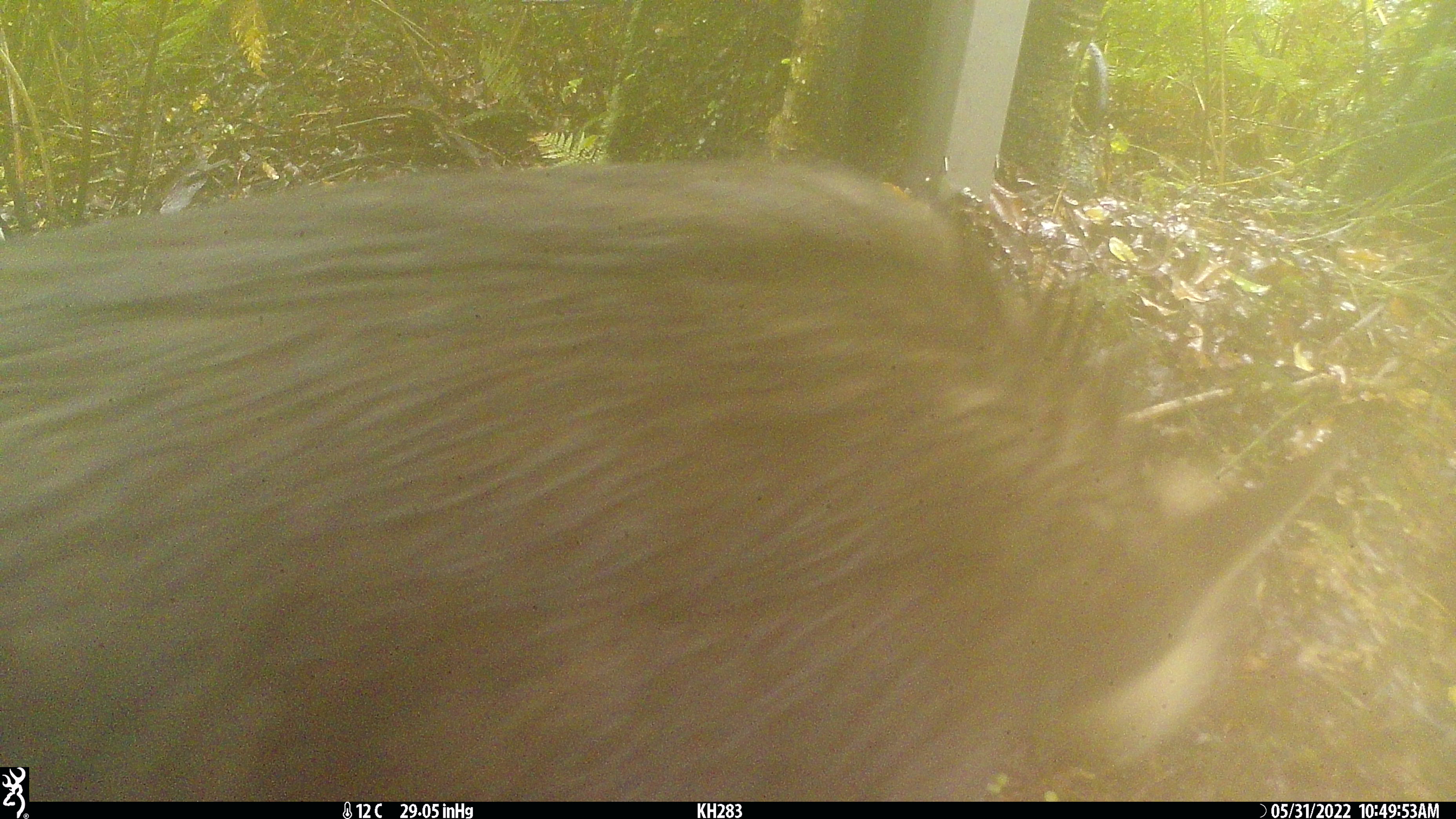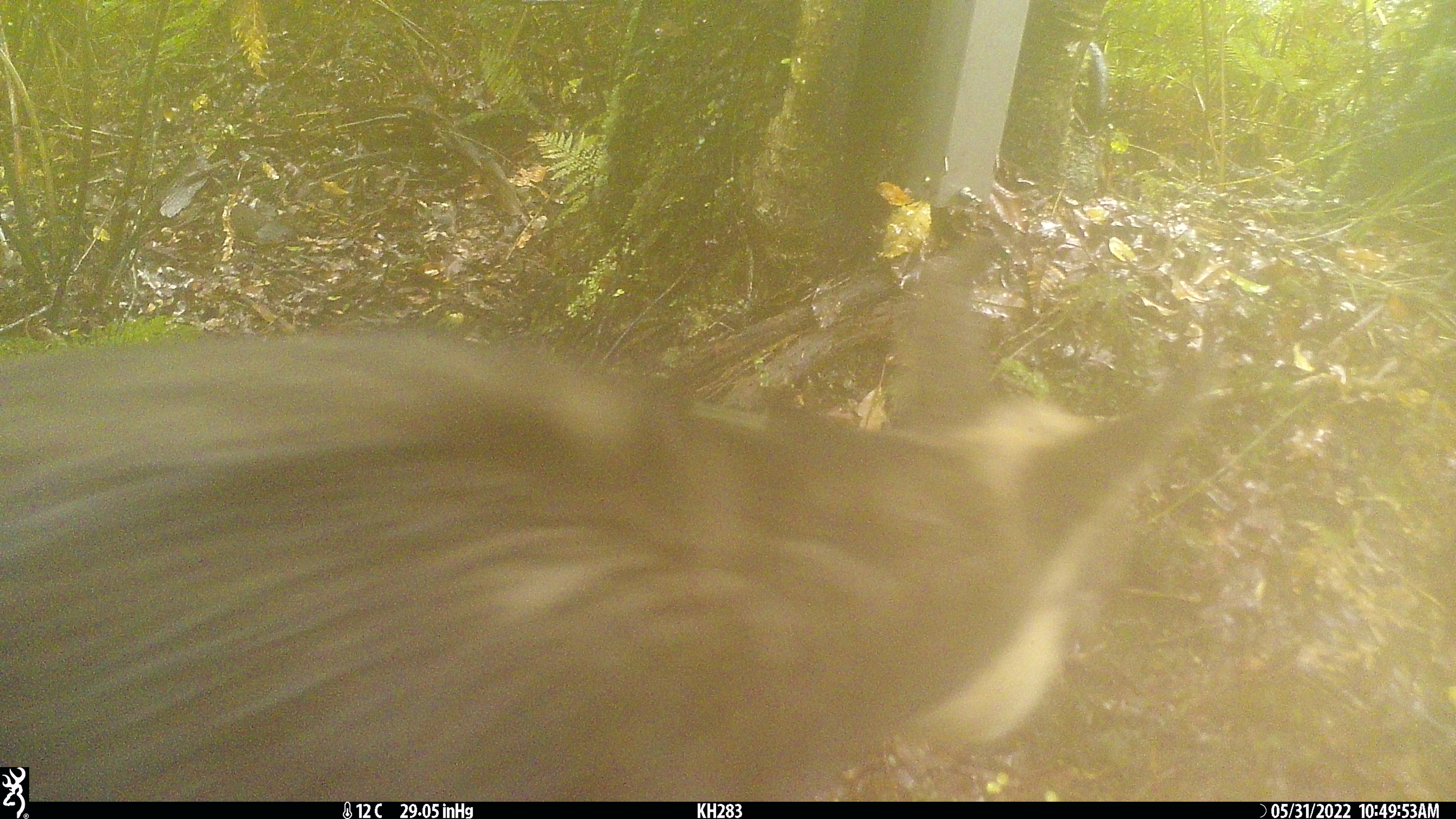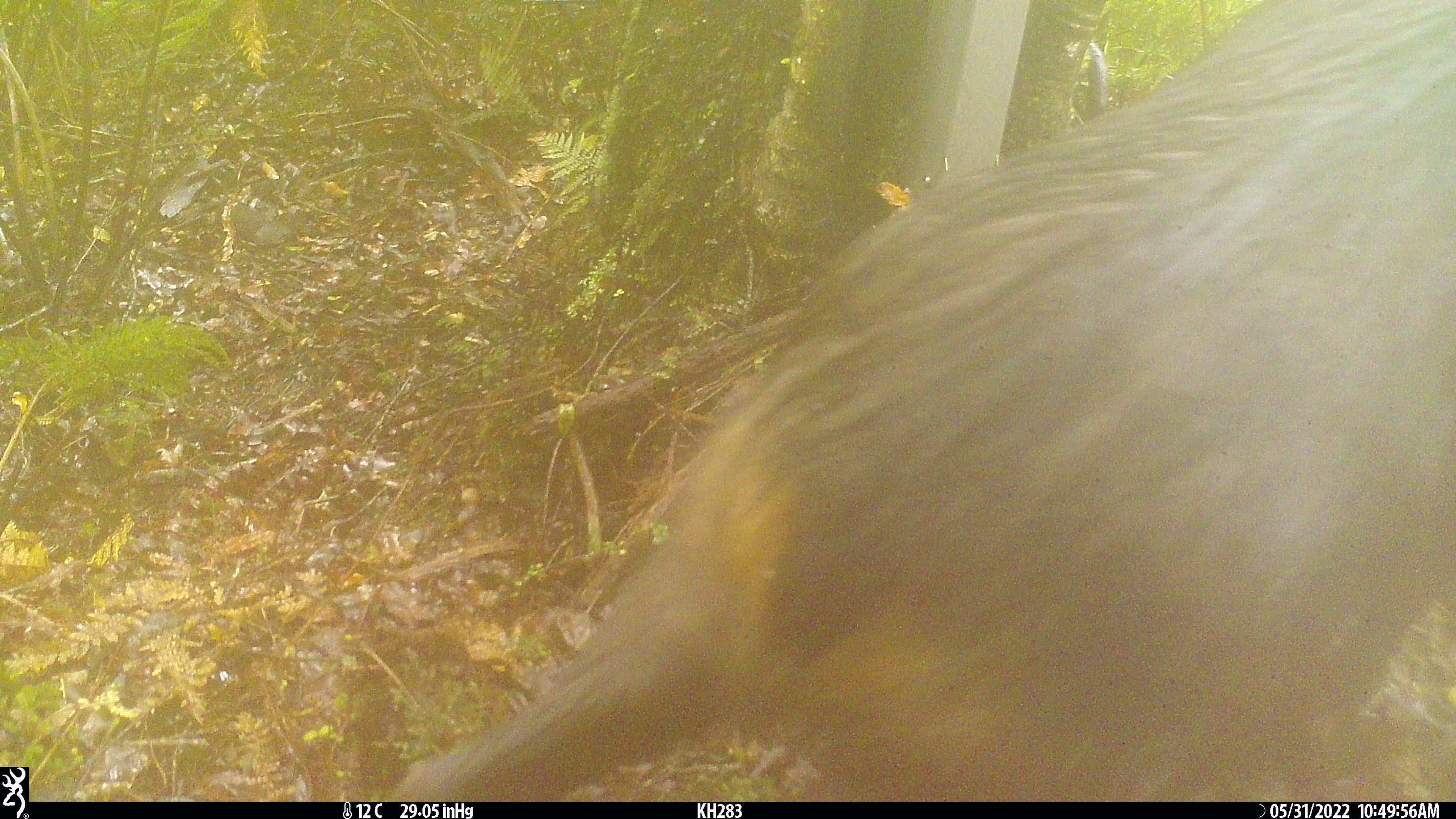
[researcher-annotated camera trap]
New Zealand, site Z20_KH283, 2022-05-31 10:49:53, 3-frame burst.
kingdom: Animalia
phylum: Chordata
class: Mammalia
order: Artiodactyla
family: Bovidae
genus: Rupicapra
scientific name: Rupicapra rupicapra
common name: alpine chamois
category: chamois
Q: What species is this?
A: Chamois (alpine chamois) (Rupicapra rupicapra).